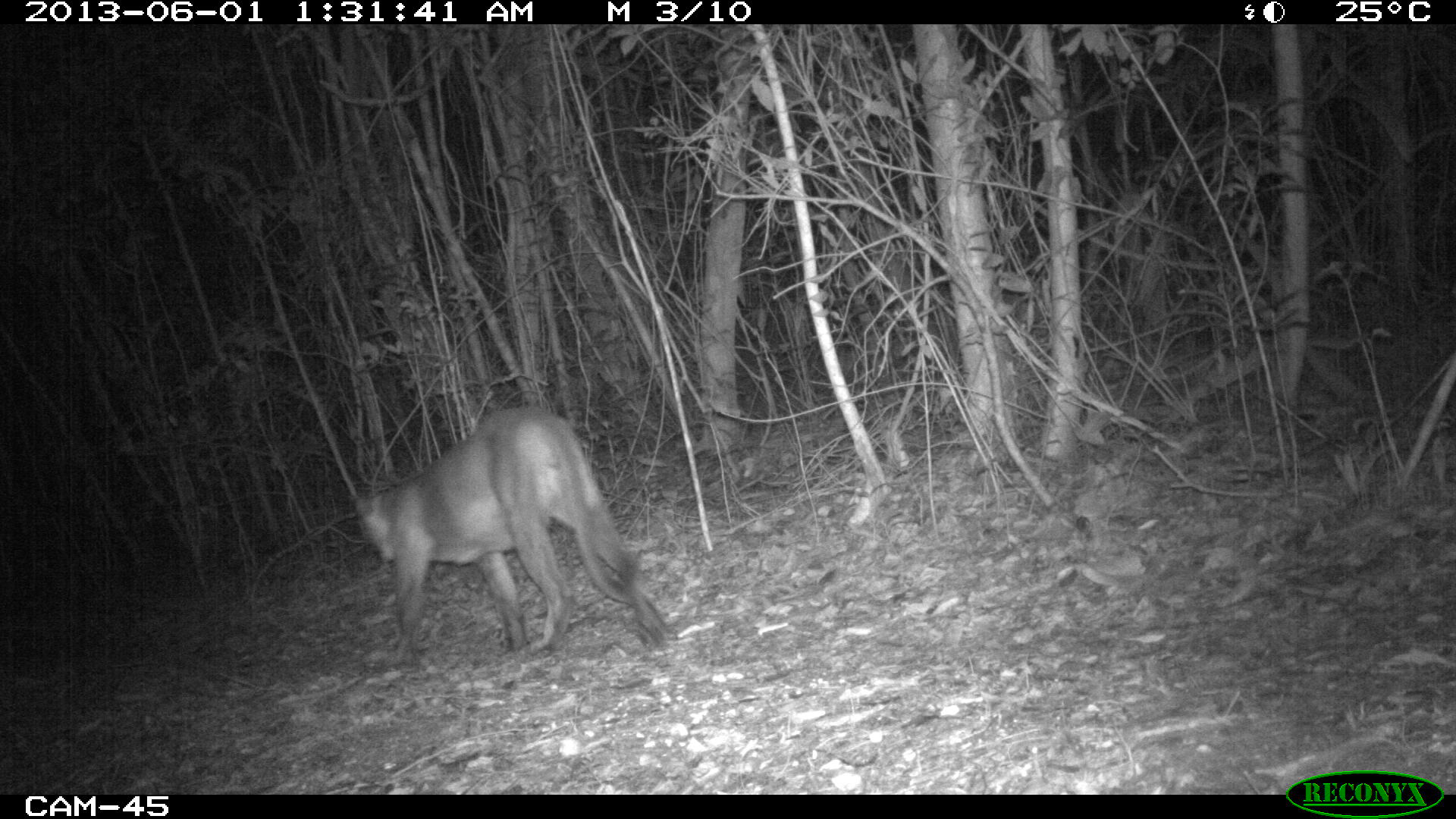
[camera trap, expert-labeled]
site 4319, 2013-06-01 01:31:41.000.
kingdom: Animalia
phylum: Chordata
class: Mammalia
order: Carnivora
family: Felidae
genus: Puma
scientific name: Puma concolor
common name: mountain lion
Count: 1.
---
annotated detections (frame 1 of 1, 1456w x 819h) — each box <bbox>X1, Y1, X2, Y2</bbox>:
puma concolor: <bbox>342, 402, 677, 671</bbox>